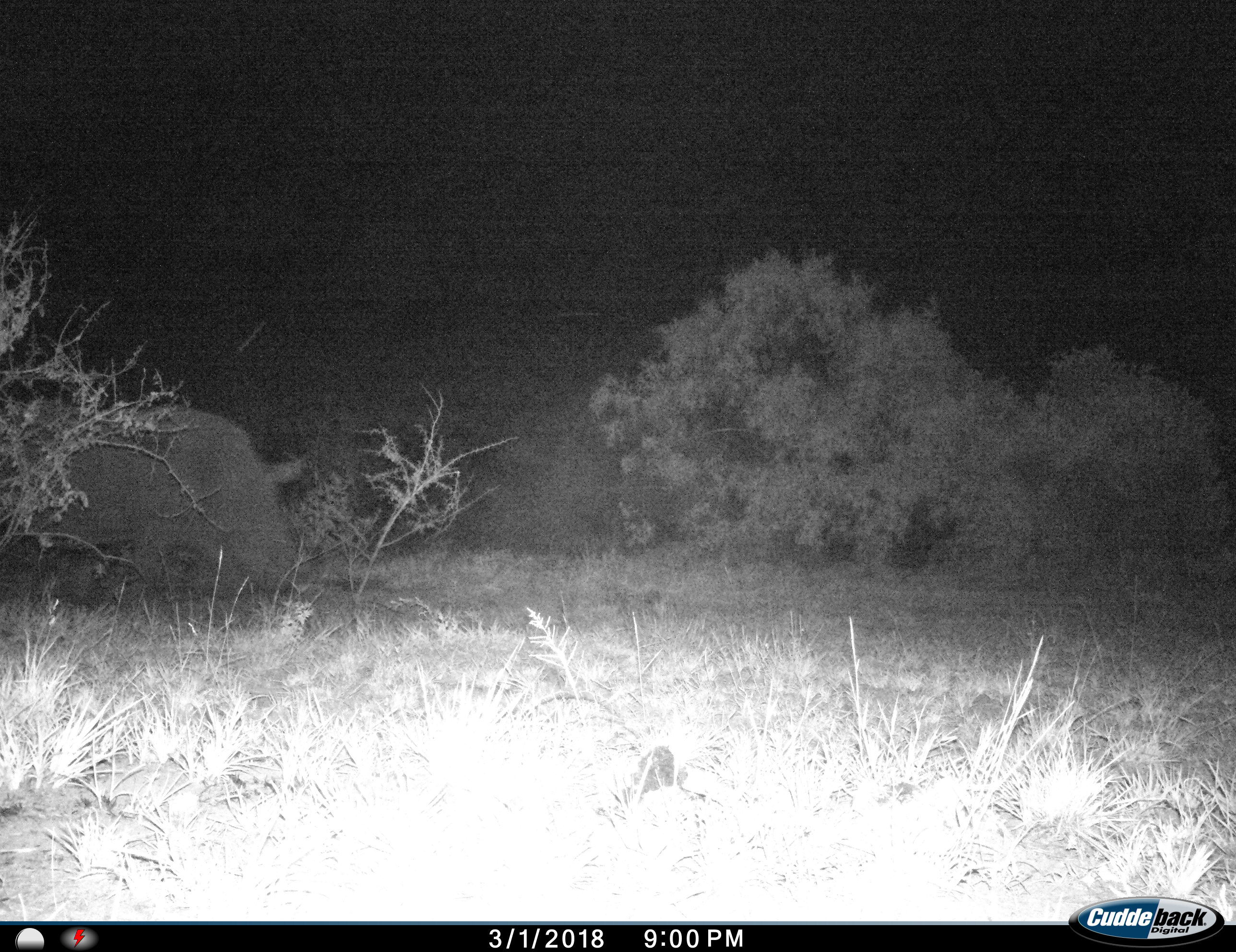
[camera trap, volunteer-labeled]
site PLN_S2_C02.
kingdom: Animalia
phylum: Chordata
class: Mammalia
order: Perissodactyla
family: Rhinocerotidae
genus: Ceratotherium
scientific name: Ceratotherium simum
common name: white rhinoceros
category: rhinoceroswhite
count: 1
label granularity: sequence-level